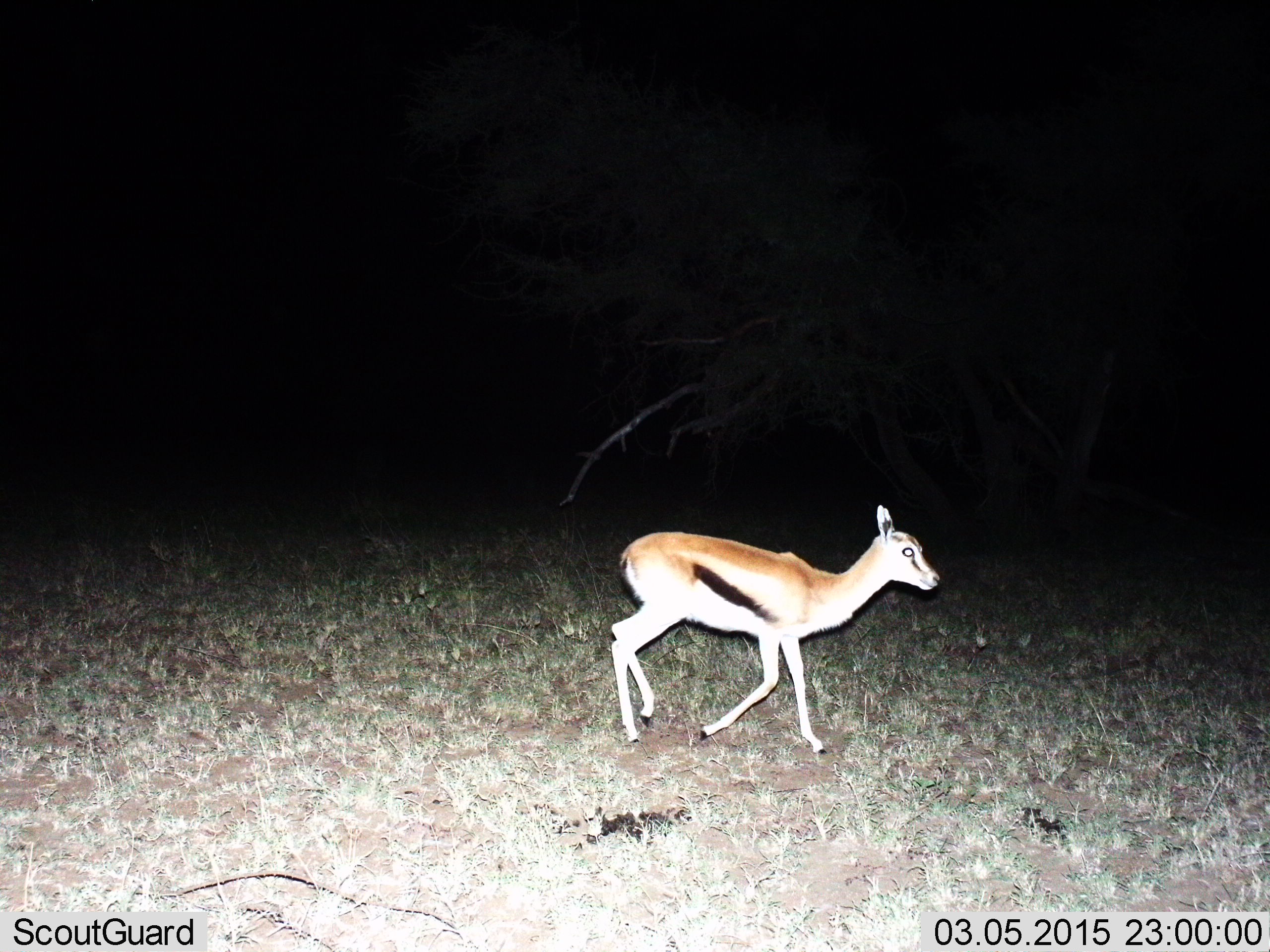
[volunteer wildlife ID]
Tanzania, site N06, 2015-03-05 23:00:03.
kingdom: Animalia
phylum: Chordata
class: Mammalia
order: Artiodactyla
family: Bovidae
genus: Eudorcas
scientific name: Eudorcas thomsonii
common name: thomson's gazelle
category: gazellethomsons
Gazellethomsons (thomson's gazelle) (Eudorcas thomsonii), count 1. Behavior (volunteer vote fractions): standing 0%, resting 0%, moving 100%, interacting 0%. Young present (vote fraction): 20%. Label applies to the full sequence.